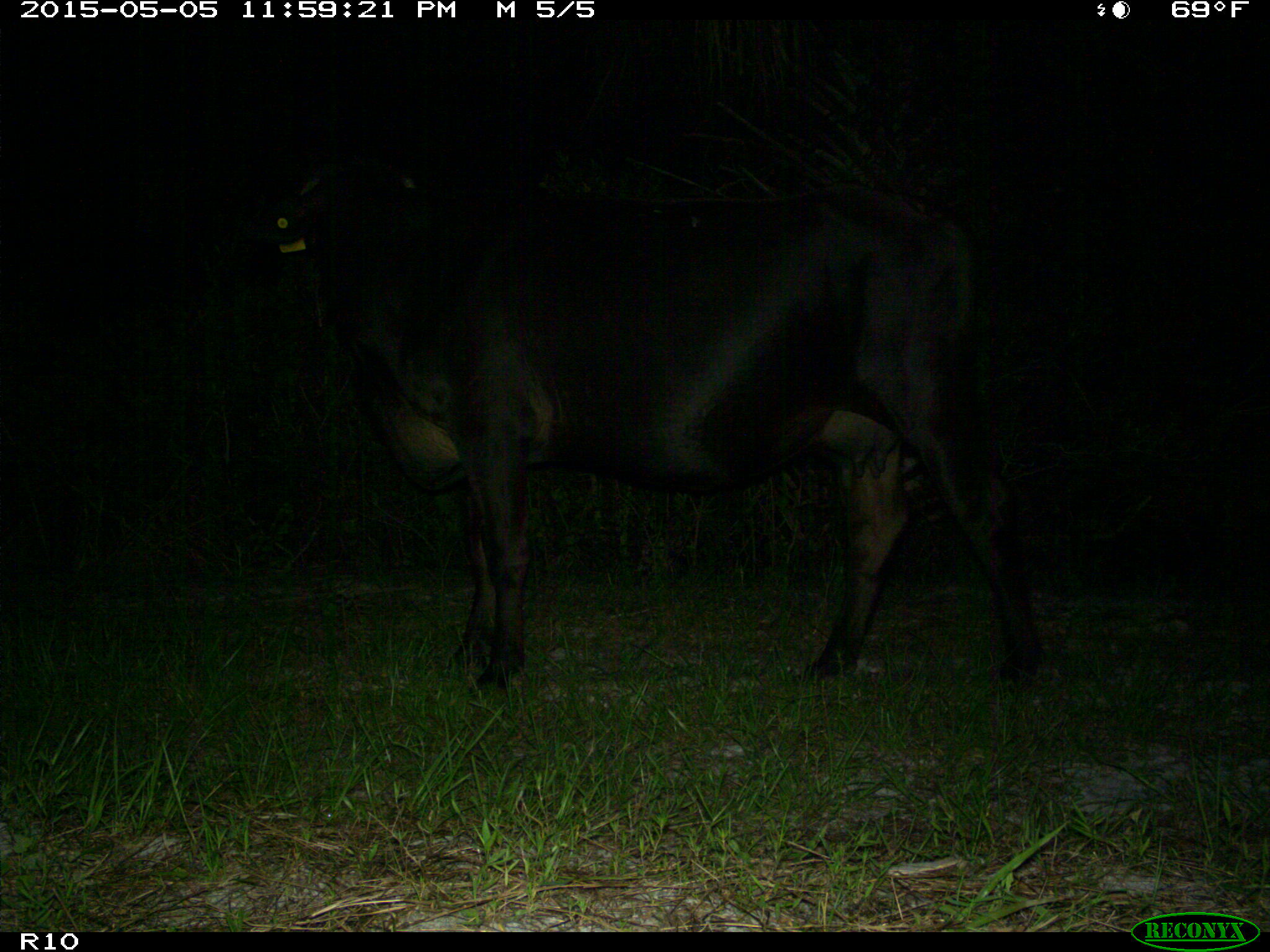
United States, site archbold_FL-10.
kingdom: Animalia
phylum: Chordata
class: Mammalia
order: Artiodactyla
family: Bovidae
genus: Bos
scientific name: Bos taurus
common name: domestic cow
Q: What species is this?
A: Bos taurus (domestic cow).